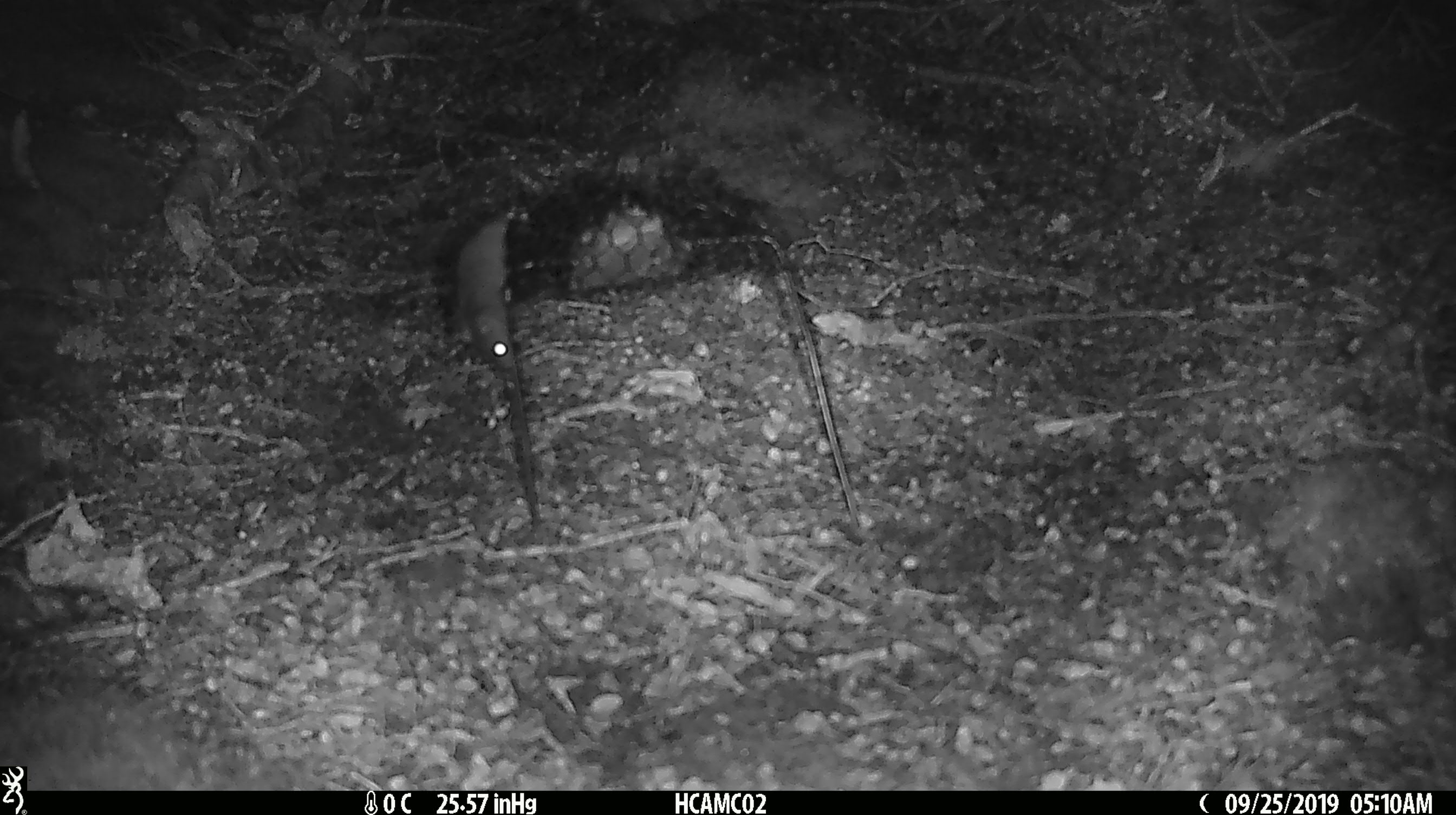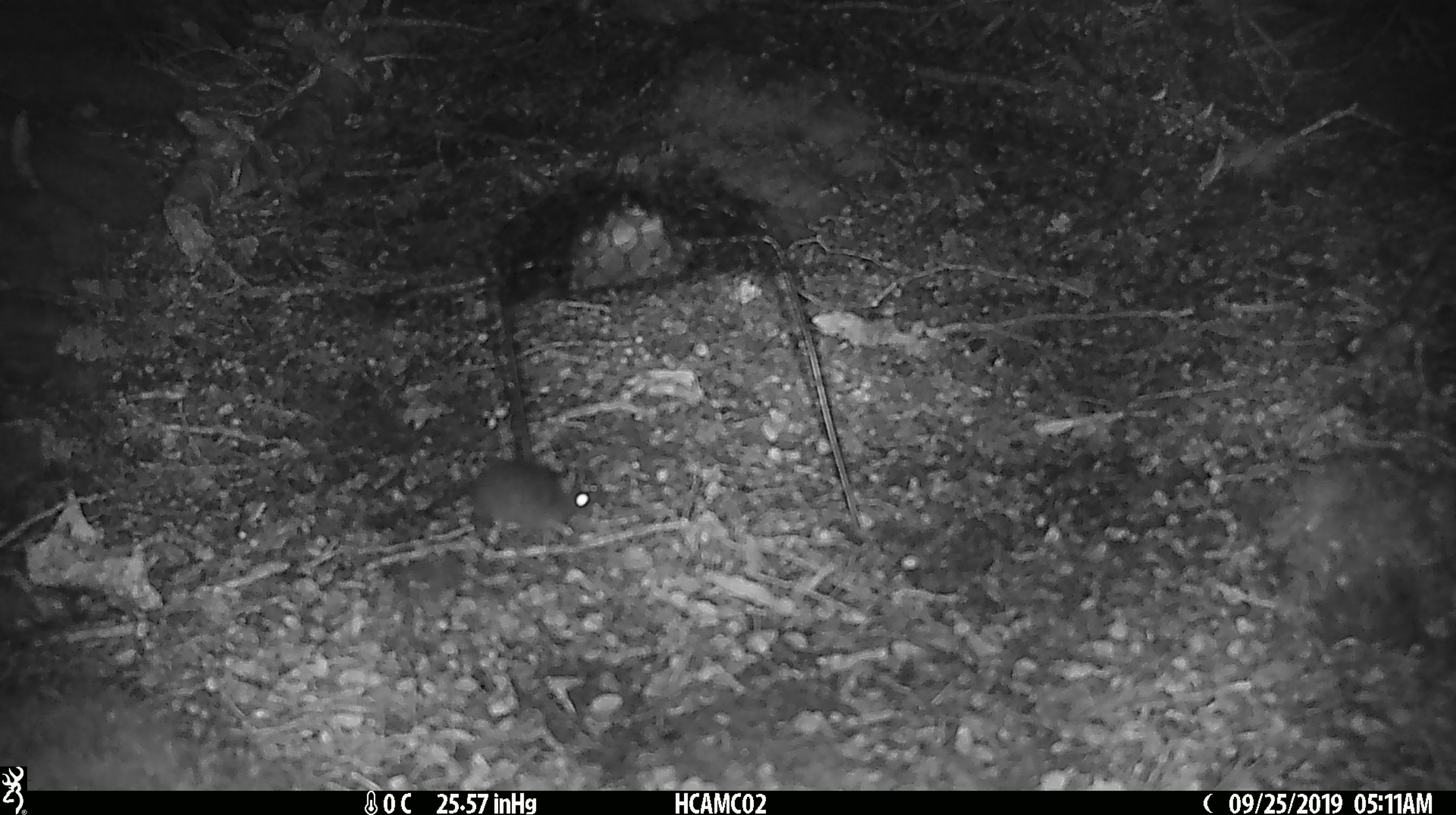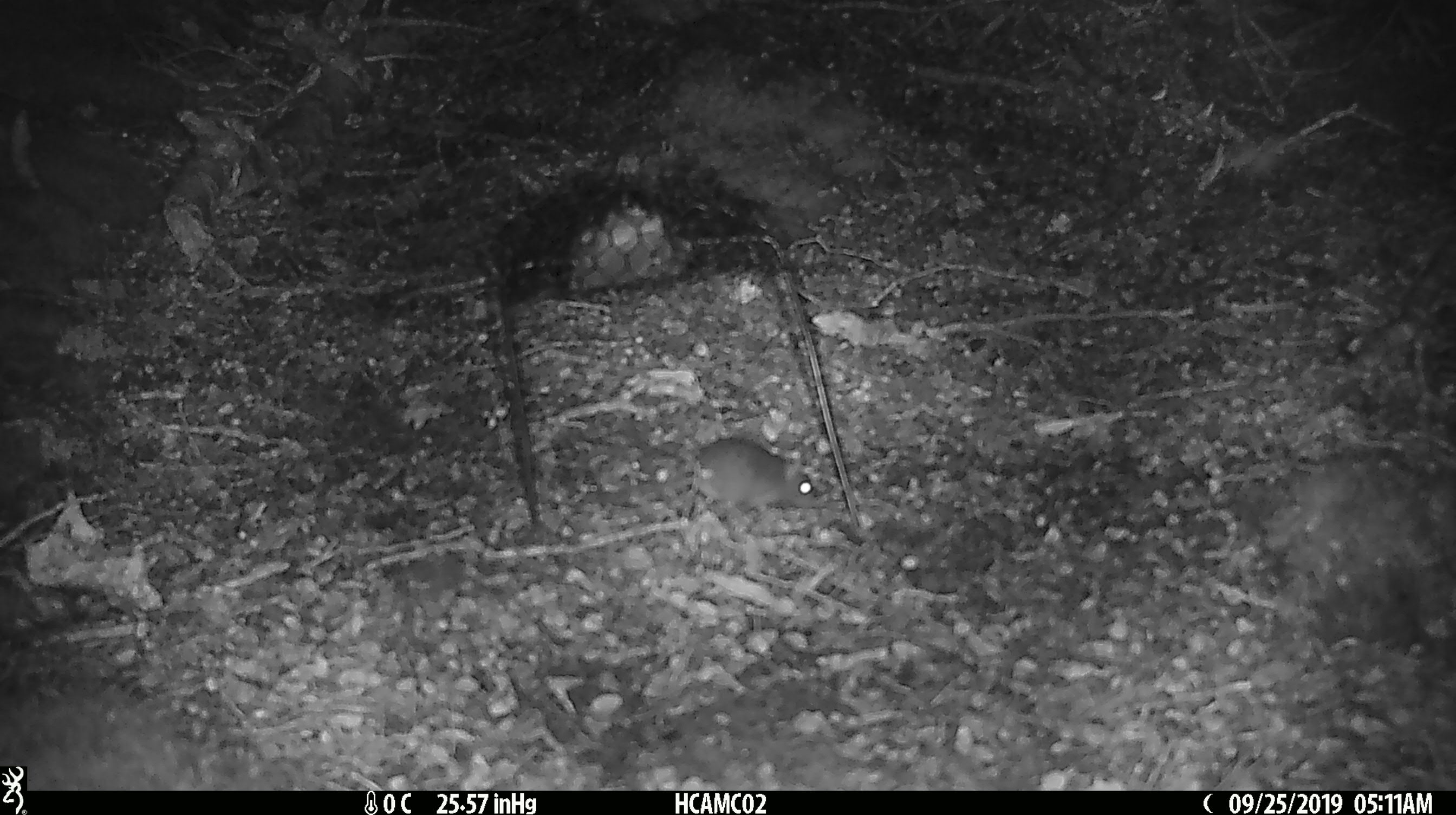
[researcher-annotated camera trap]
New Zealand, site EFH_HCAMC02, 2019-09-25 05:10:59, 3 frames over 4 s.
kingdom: Animalia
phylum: Chordata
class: Mammalia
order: Rodentia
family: Muridae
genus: Mus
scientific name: Mus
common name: mouse